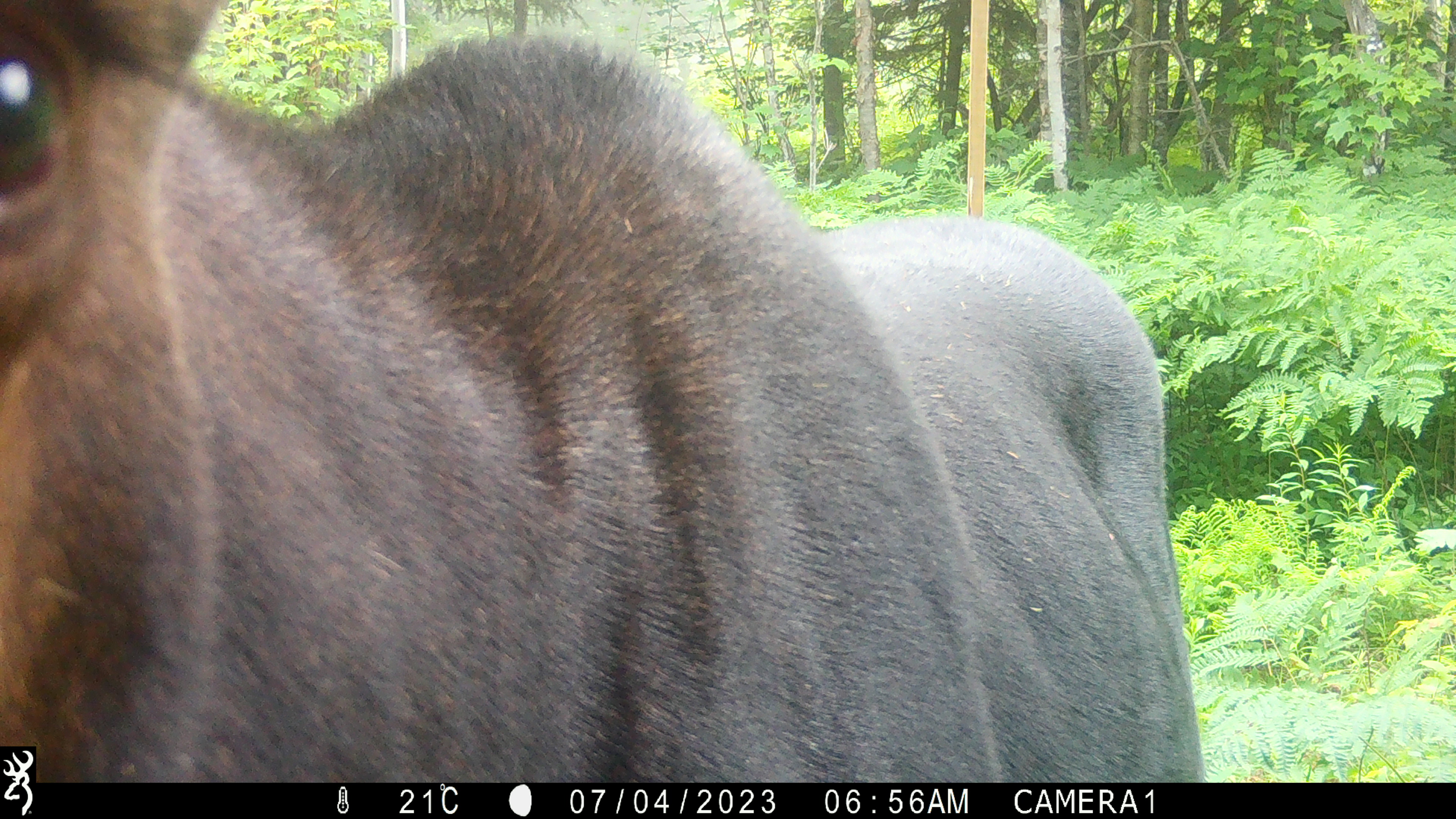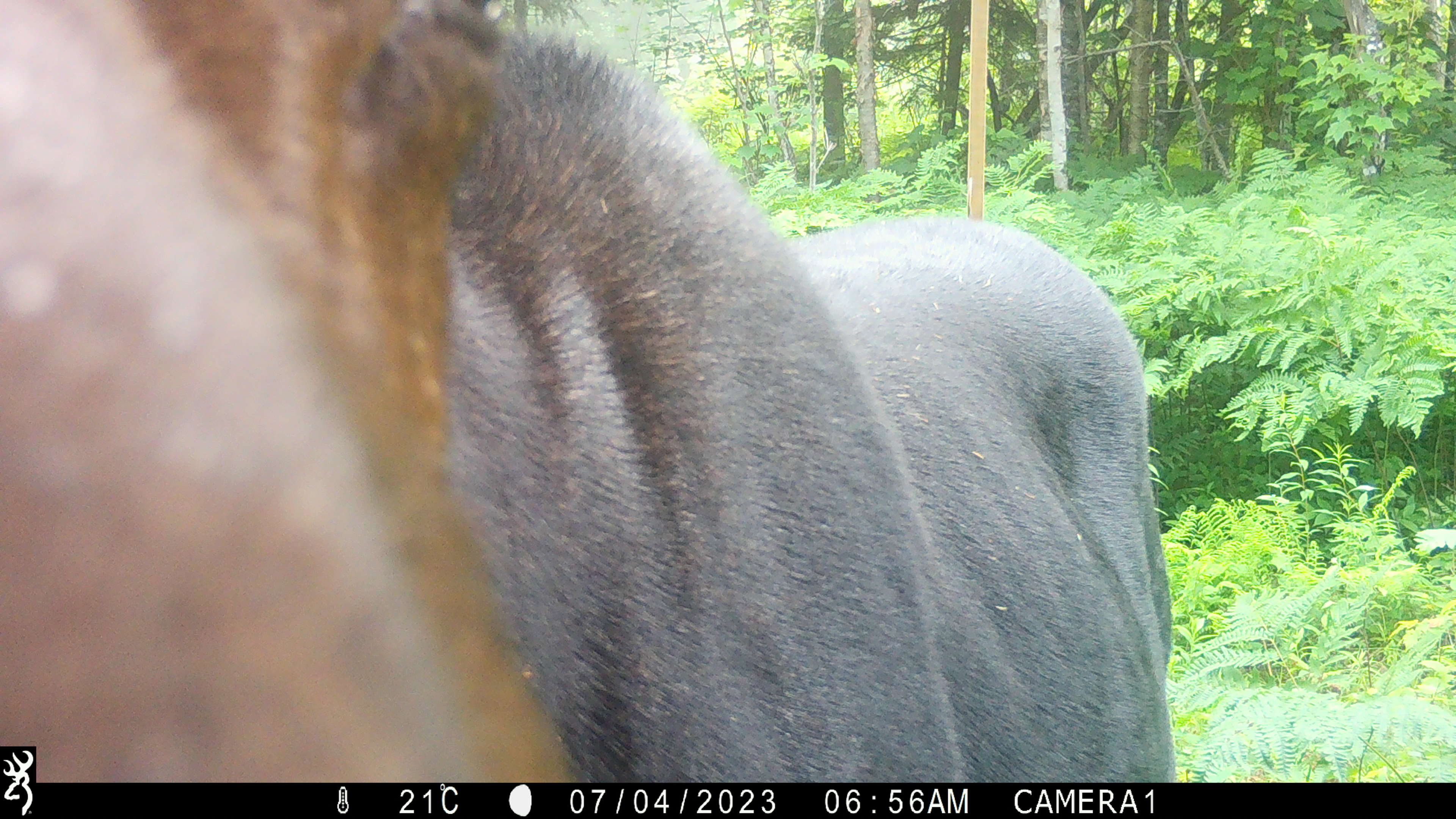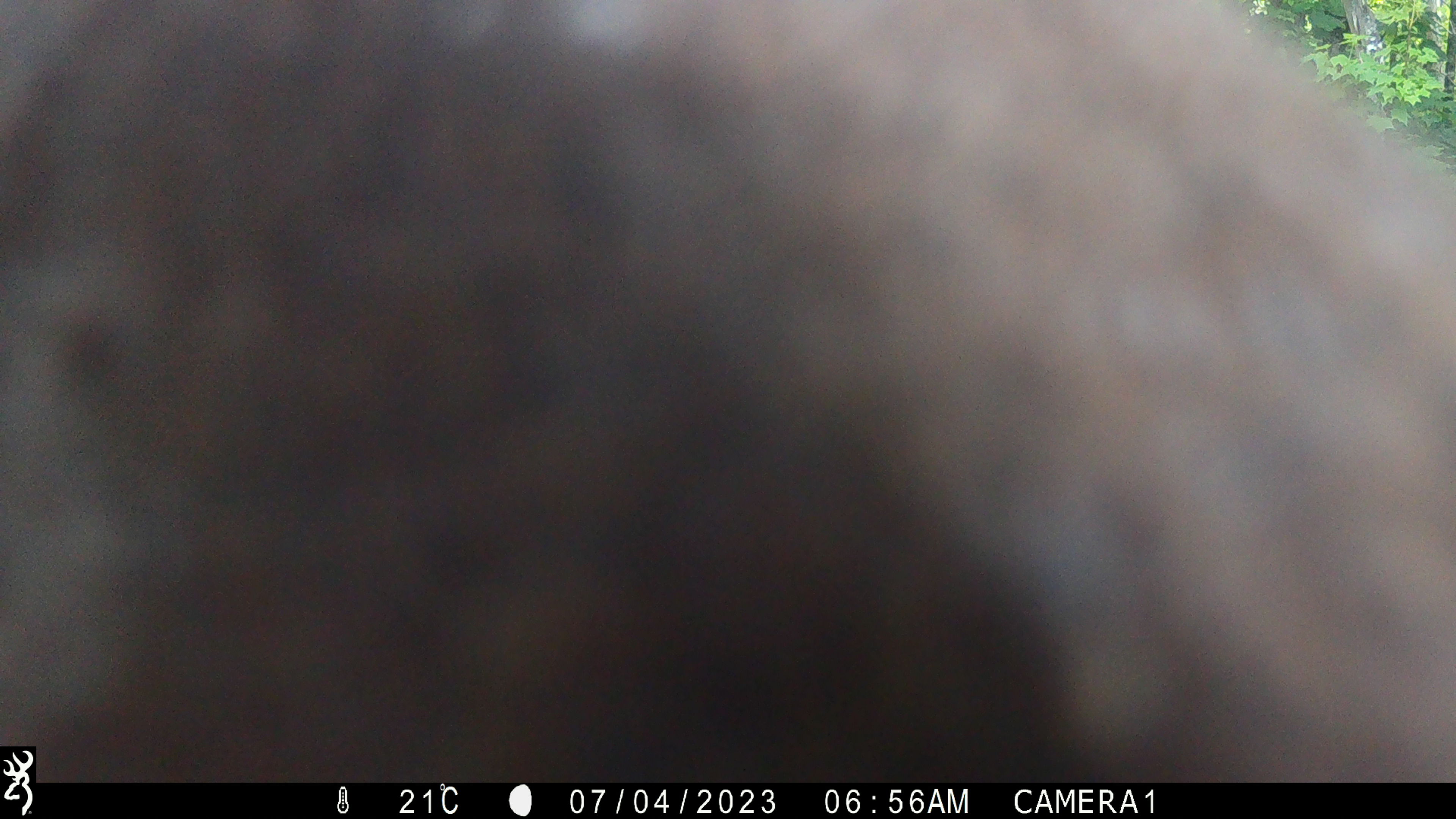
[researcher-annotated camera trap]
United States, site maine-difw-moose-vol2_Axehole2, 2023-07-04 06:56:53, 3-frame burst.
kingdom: Animalia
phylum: Chordata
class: Mammalia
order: Artiodactyla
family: Cervidae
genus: Alces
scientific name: Alces alces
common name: moose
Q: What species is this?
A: Moose (Alces alces).